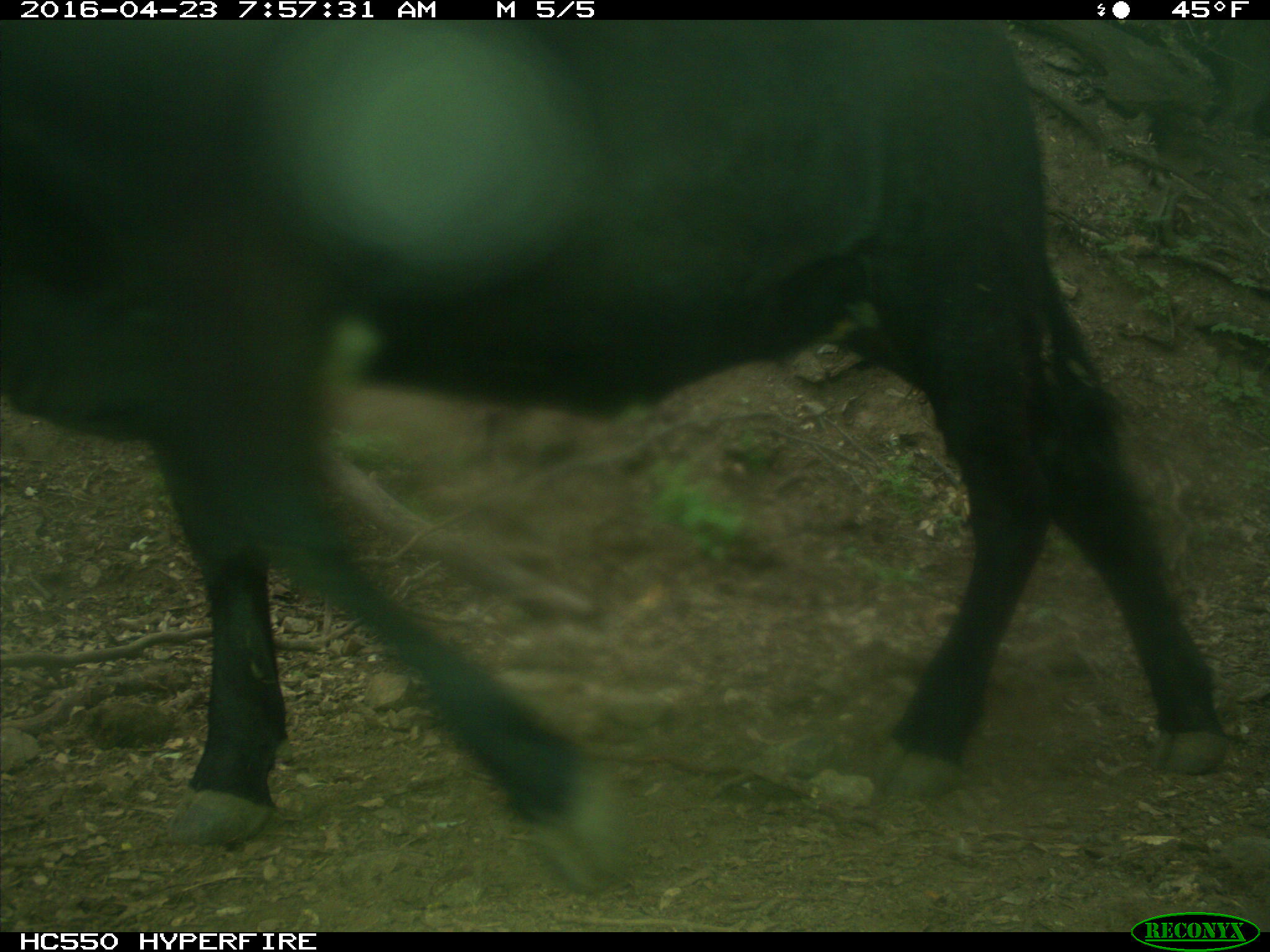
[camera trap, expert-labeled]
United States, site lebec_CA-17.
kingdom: Animalia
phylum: Chordata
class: Mammalia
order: Artiodactyla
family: Bovidae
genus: Bos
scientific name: Bos taurus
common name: domestic cow